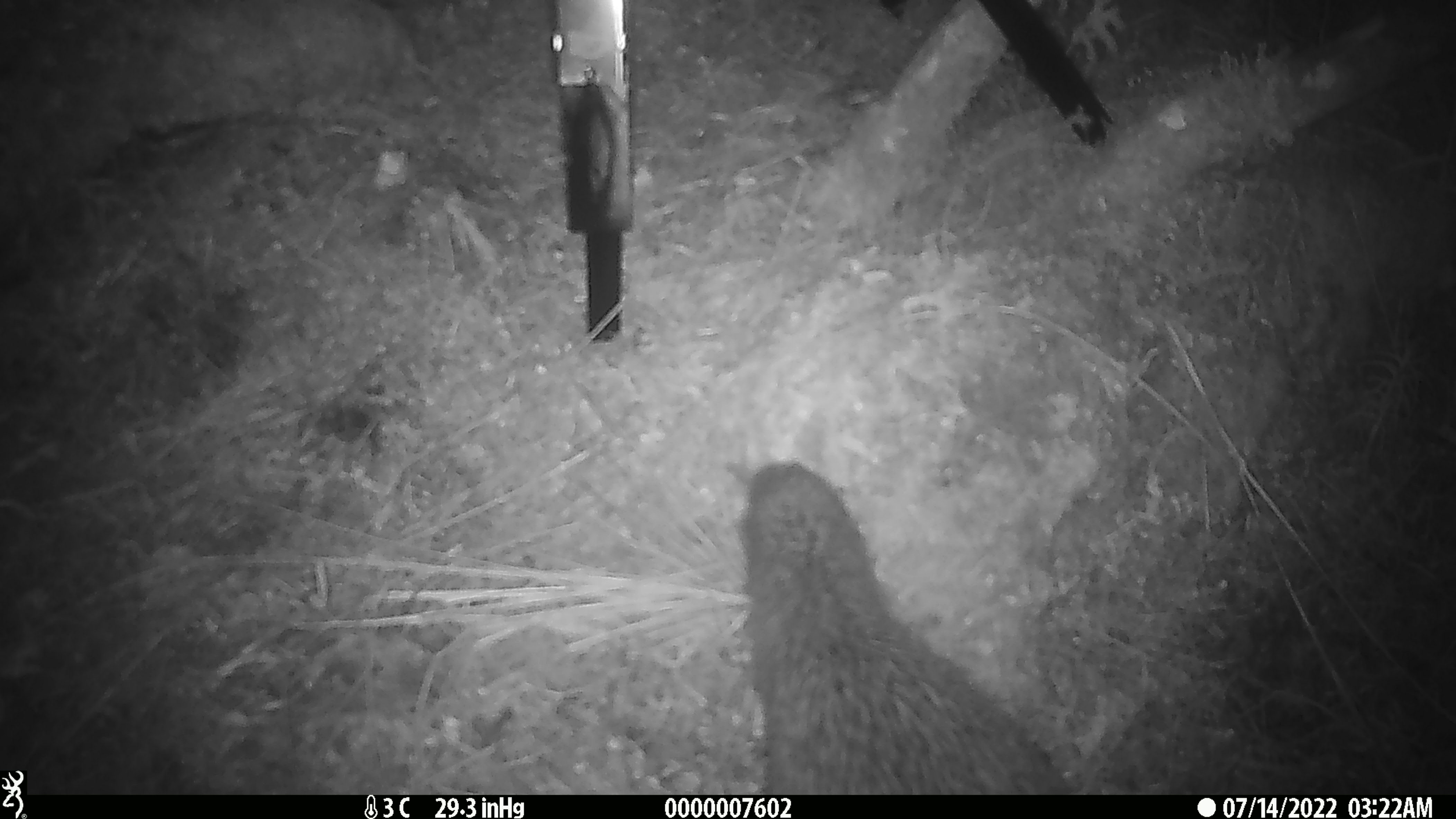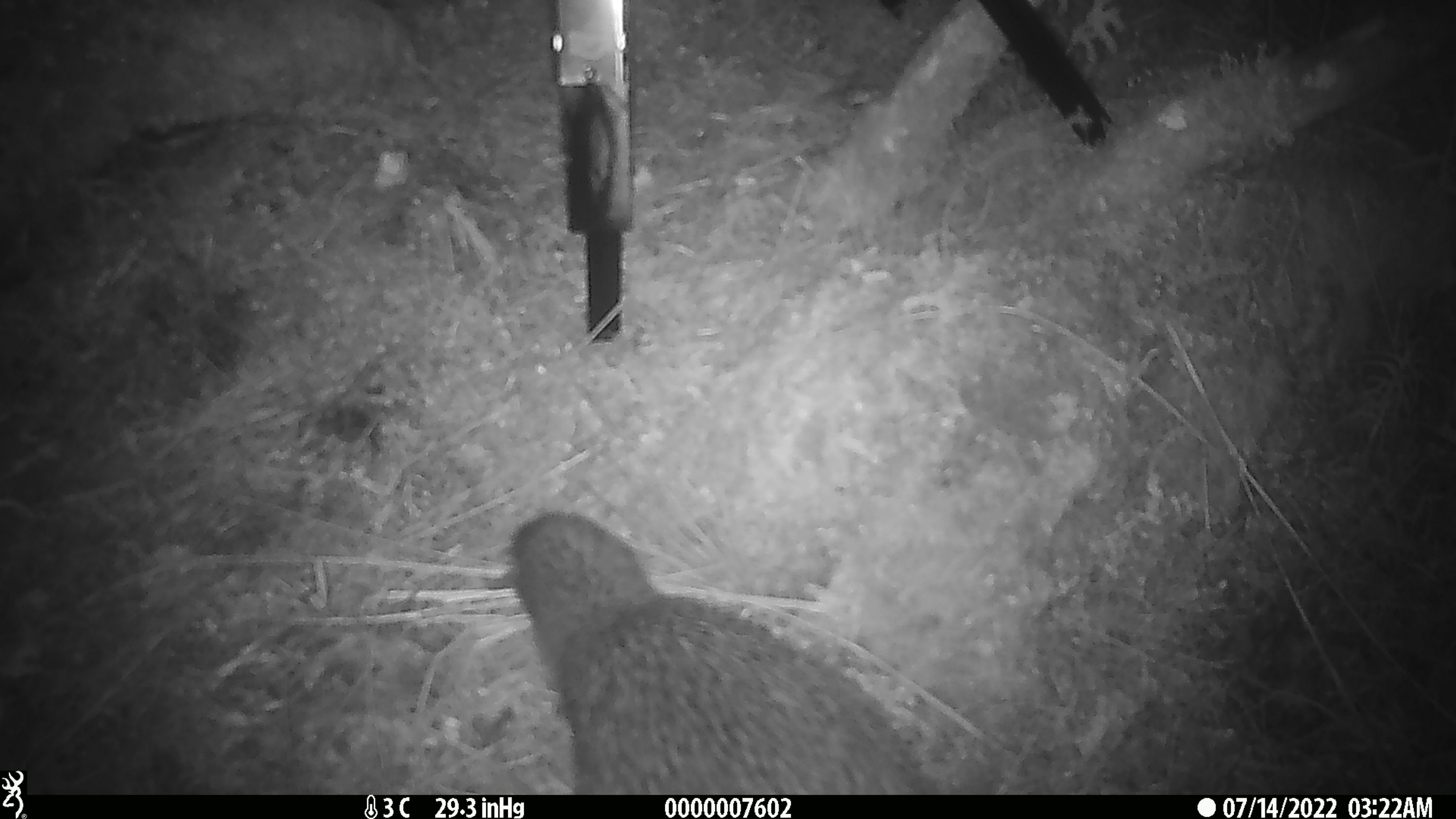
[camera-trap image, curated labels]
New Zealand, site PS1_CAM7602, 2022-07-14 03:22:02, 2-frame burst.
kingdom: Animalia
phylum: Chordata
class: Aves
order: Apterygiformes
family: Apterygidae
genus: Apteryx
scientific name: Apteryx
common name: kiwi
Kiwi (Apteryx).